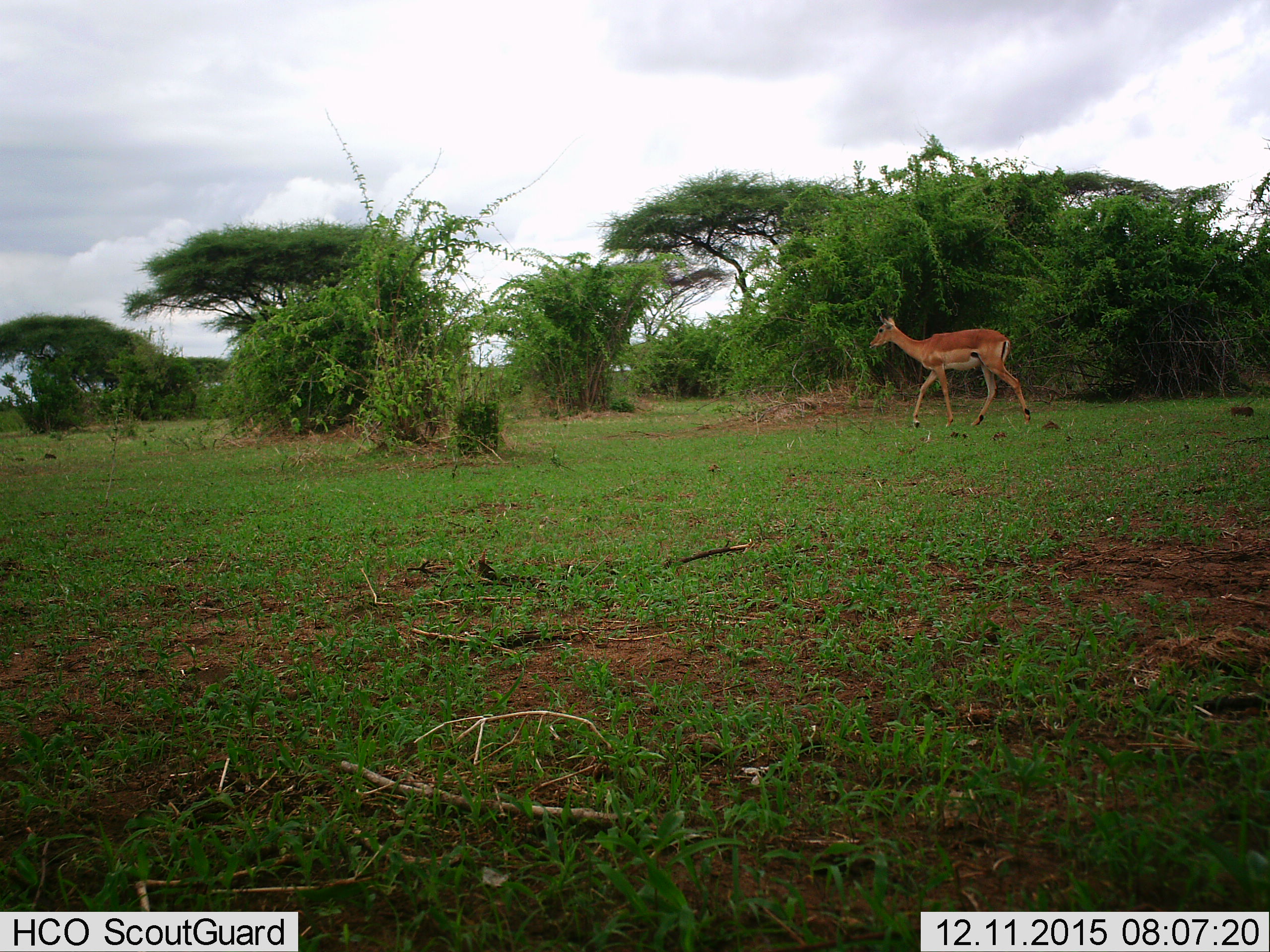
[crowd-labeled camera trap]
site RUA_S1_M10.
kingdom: Animalia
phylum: Chordata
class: Mammalia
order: Artiodactyla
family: Bovidae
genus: Aepyceros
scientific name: Aepyceros melampus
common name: impala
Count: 1.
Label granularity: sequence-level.